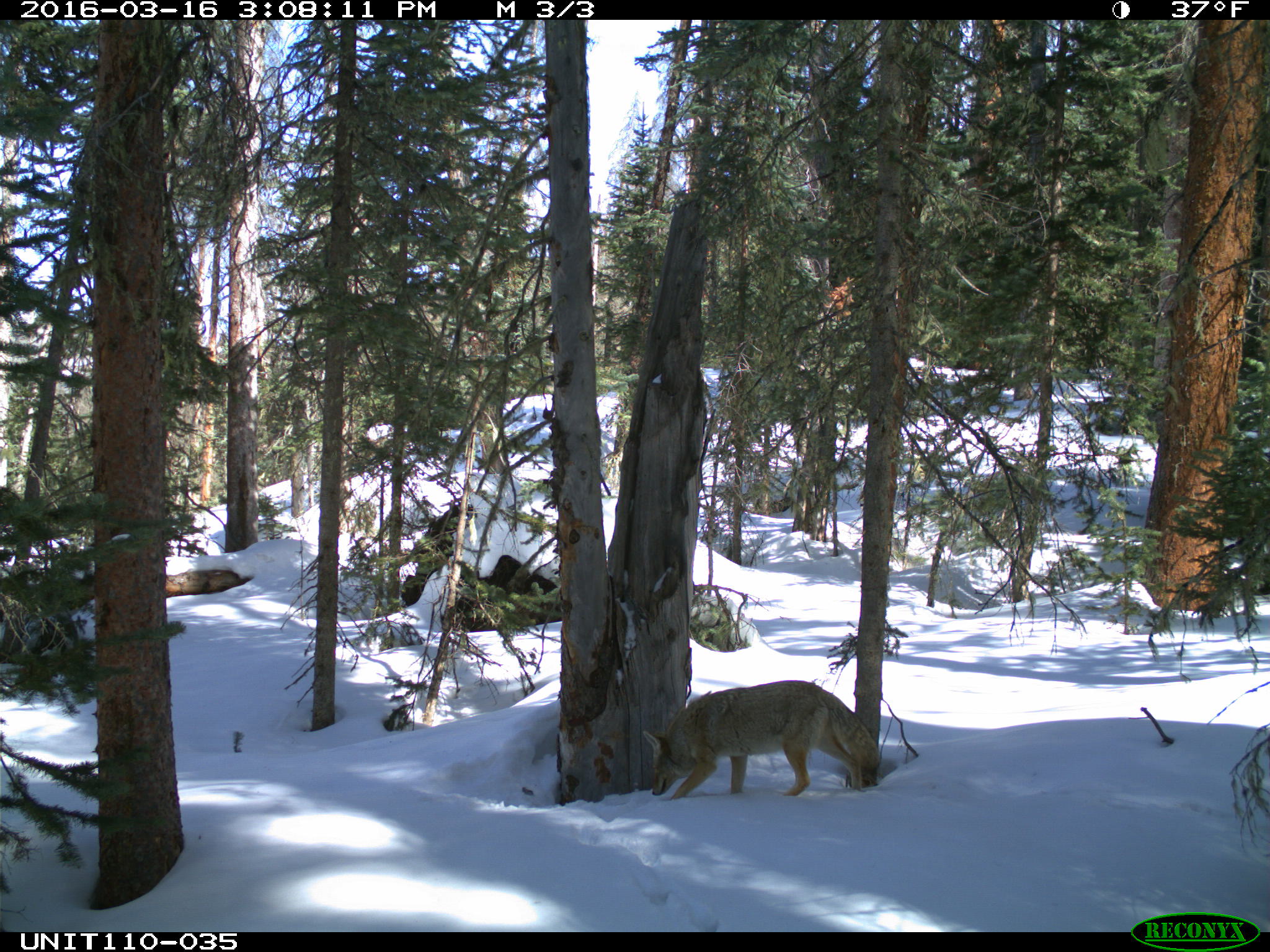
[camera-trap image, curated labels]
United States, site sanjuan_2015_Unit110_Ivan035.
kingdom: Animalia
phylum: Chordata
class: Mammalia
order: Carnivora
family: Canidae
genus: Canis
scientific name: Canis latrans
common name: coyote